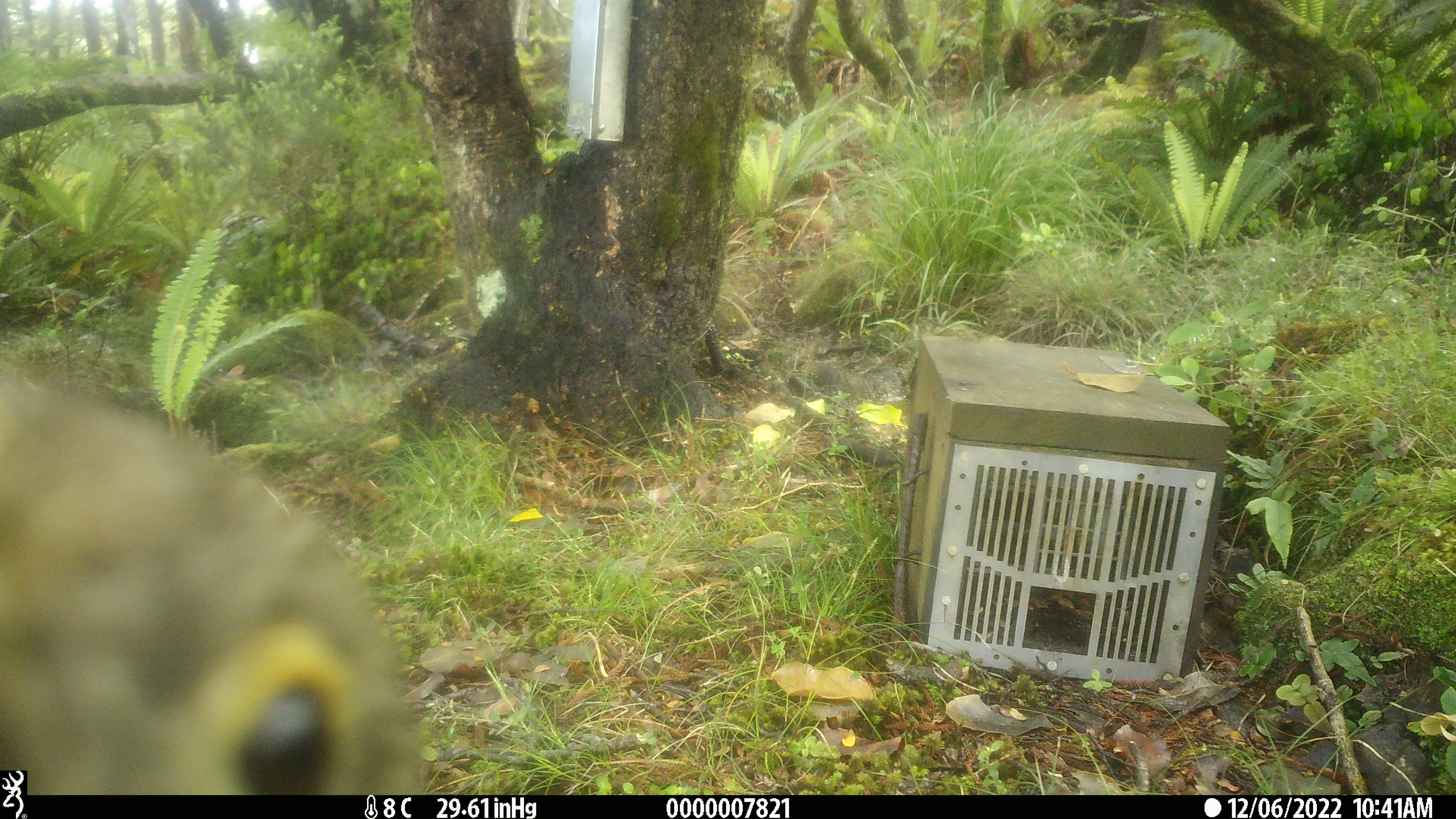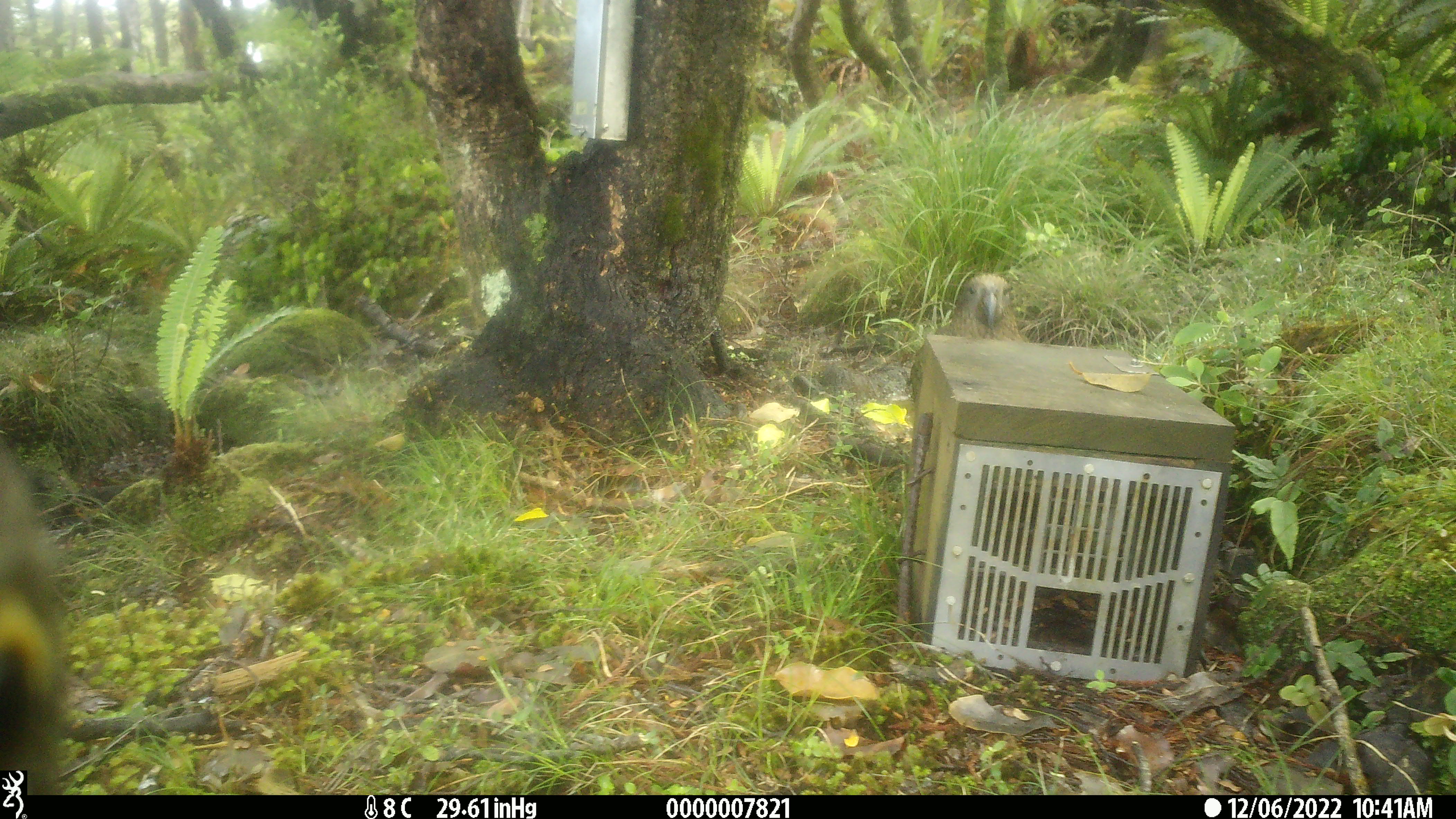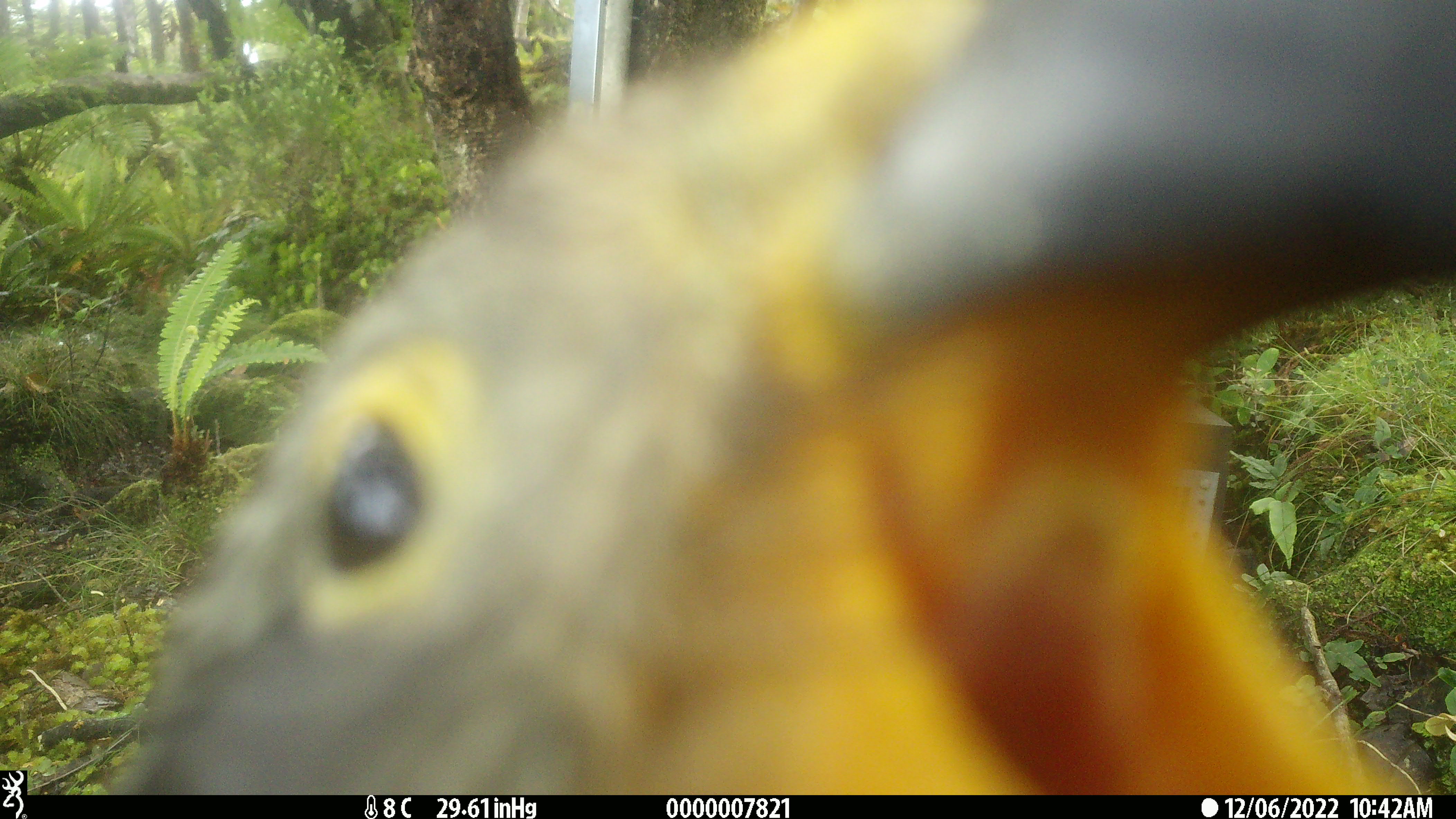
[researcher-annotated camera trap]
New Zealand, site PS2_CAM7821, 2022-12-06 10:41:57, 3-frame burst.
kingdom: Animalia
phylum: Chordata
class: Aves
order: Psittaciformes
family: Strigopidae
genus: Nestor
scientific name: Nestor notabilis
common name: kea